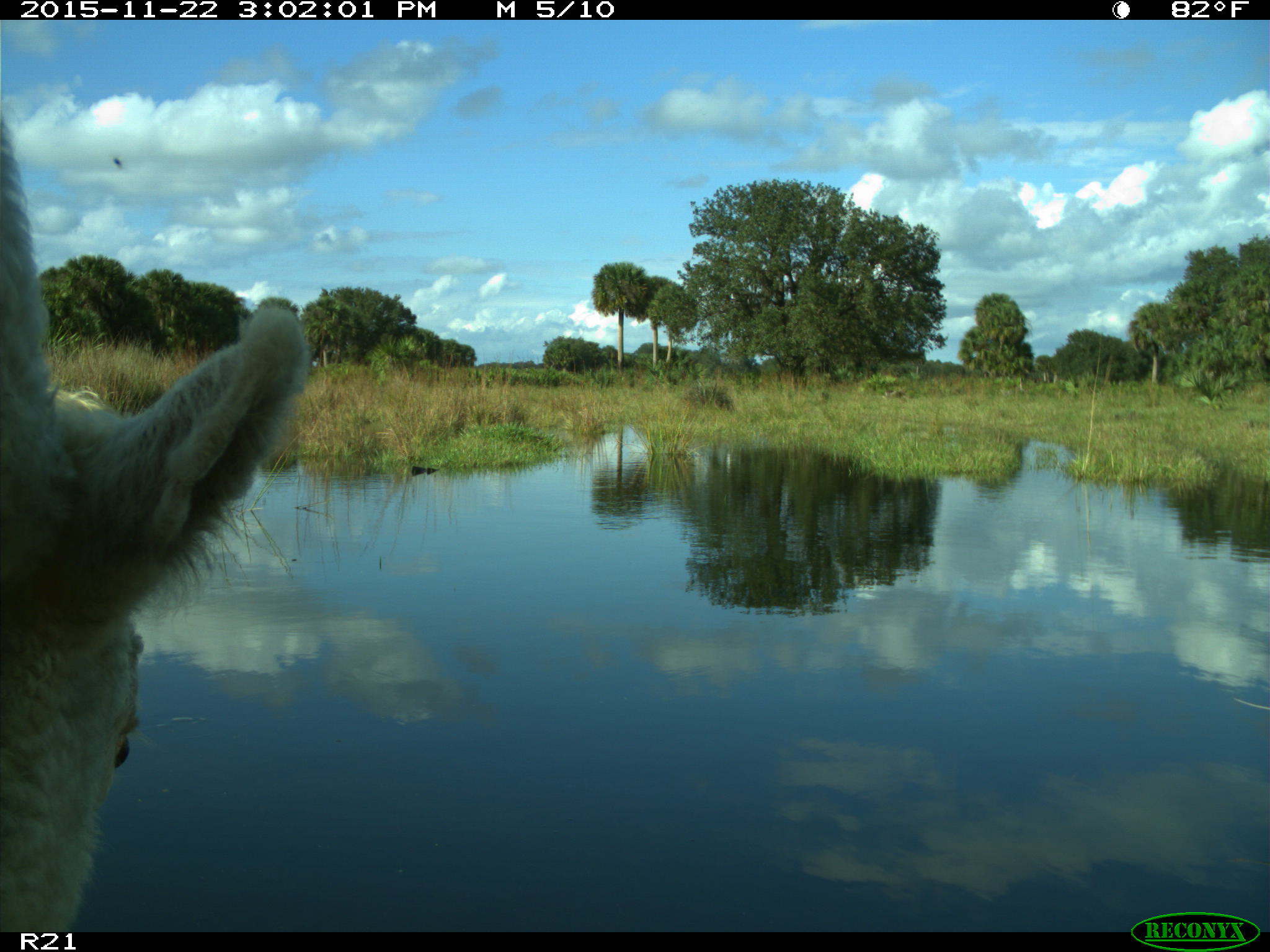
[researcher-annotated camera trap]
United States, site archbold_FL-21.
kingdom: Animalia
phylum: Chordata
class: Mammalia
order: Artiodactyla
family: Bovidae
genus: Bos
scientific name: Bos taurus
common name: domestic cow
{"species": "Bos taurus (domestic cow)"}